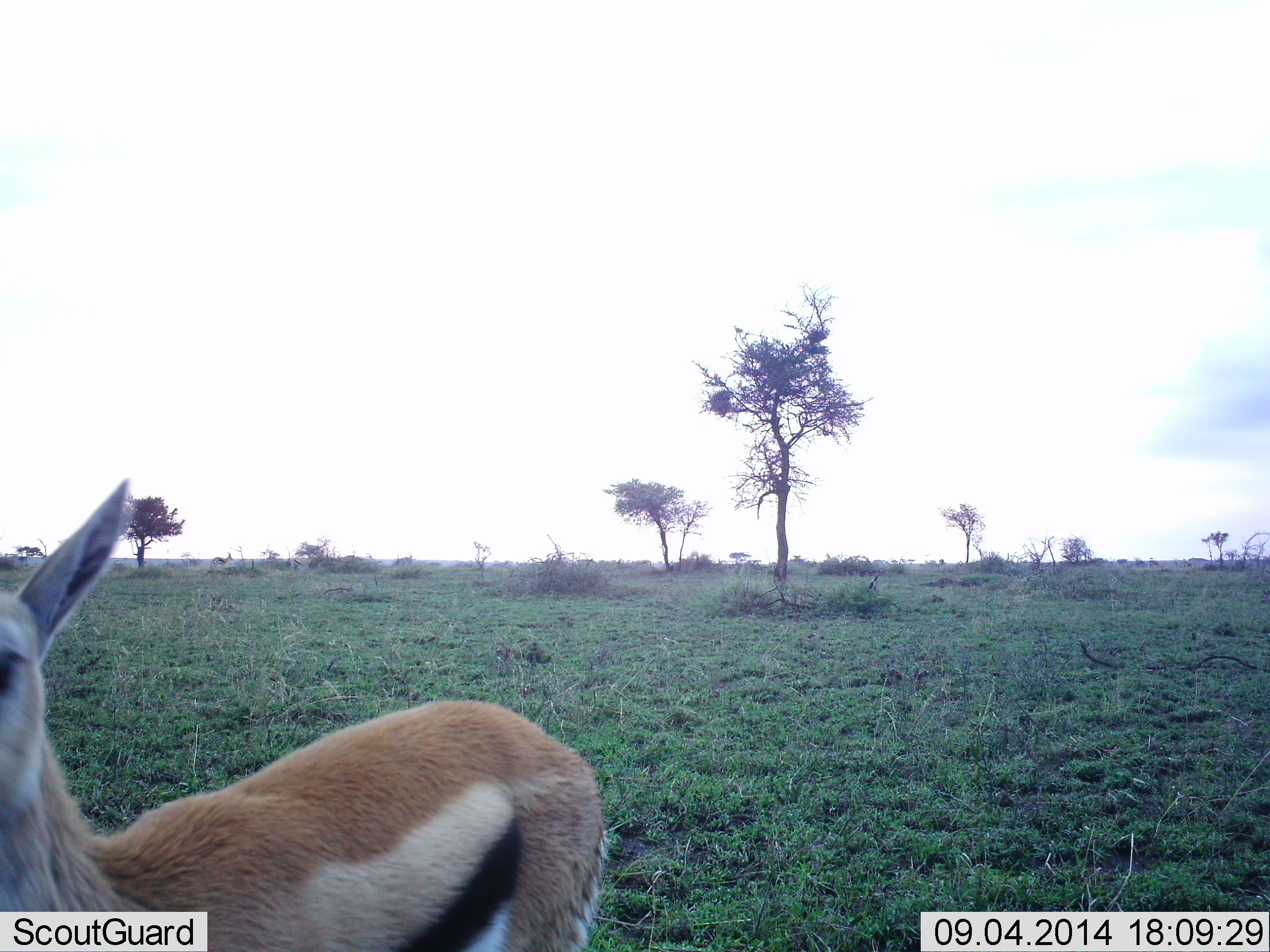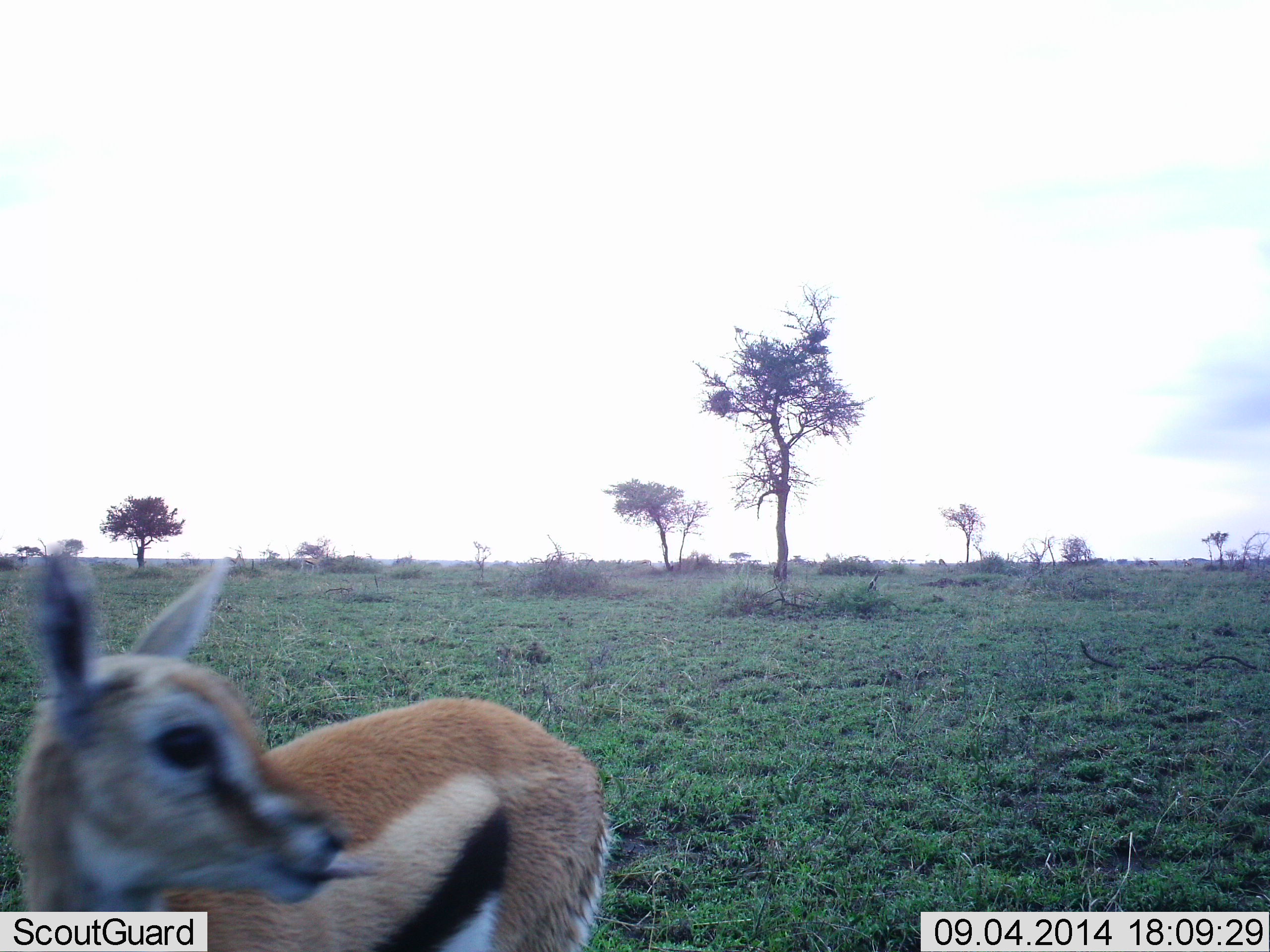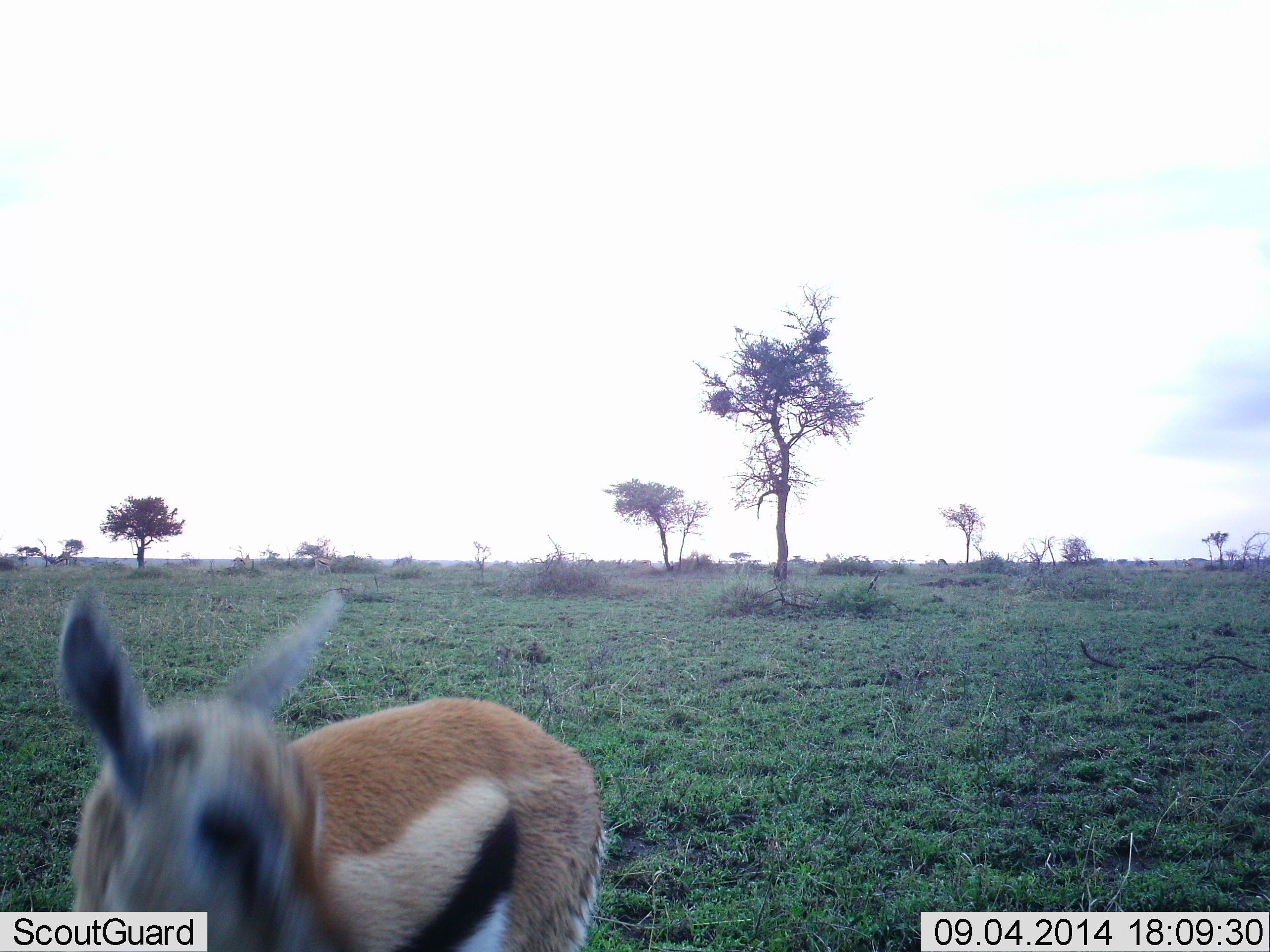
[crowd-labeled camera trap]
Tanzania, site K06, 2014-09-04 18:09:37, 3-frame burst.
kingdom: Animalia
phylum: Chordata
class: Mammalia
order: Artiodactyla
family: Bovidae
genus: Eudorcas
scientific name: Eudorcas thomsonii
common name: thomson's gazelle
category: gazellethomsons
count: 1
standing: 90%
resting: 0%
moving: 40%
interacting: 0%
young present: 30%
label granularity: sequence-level